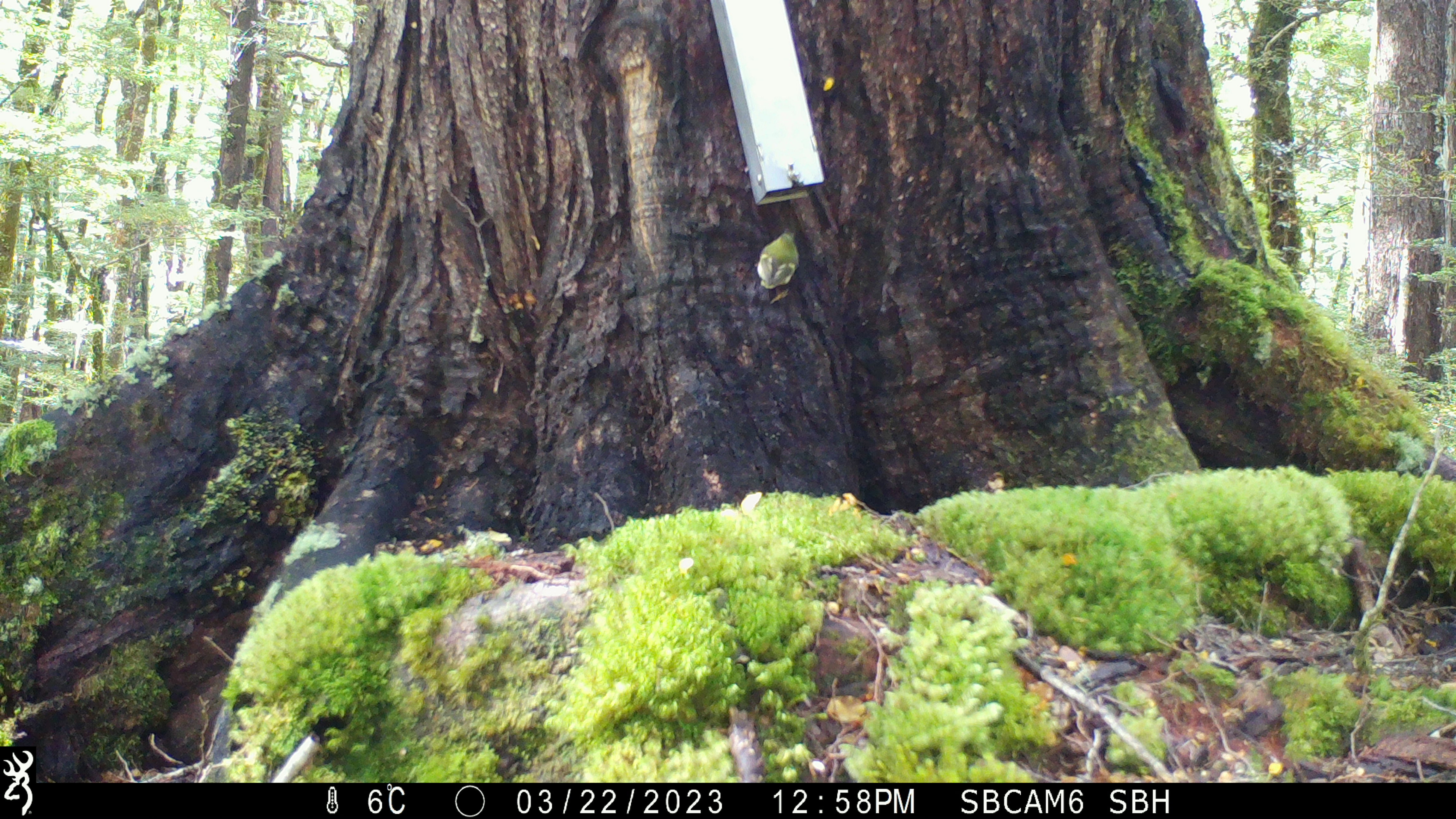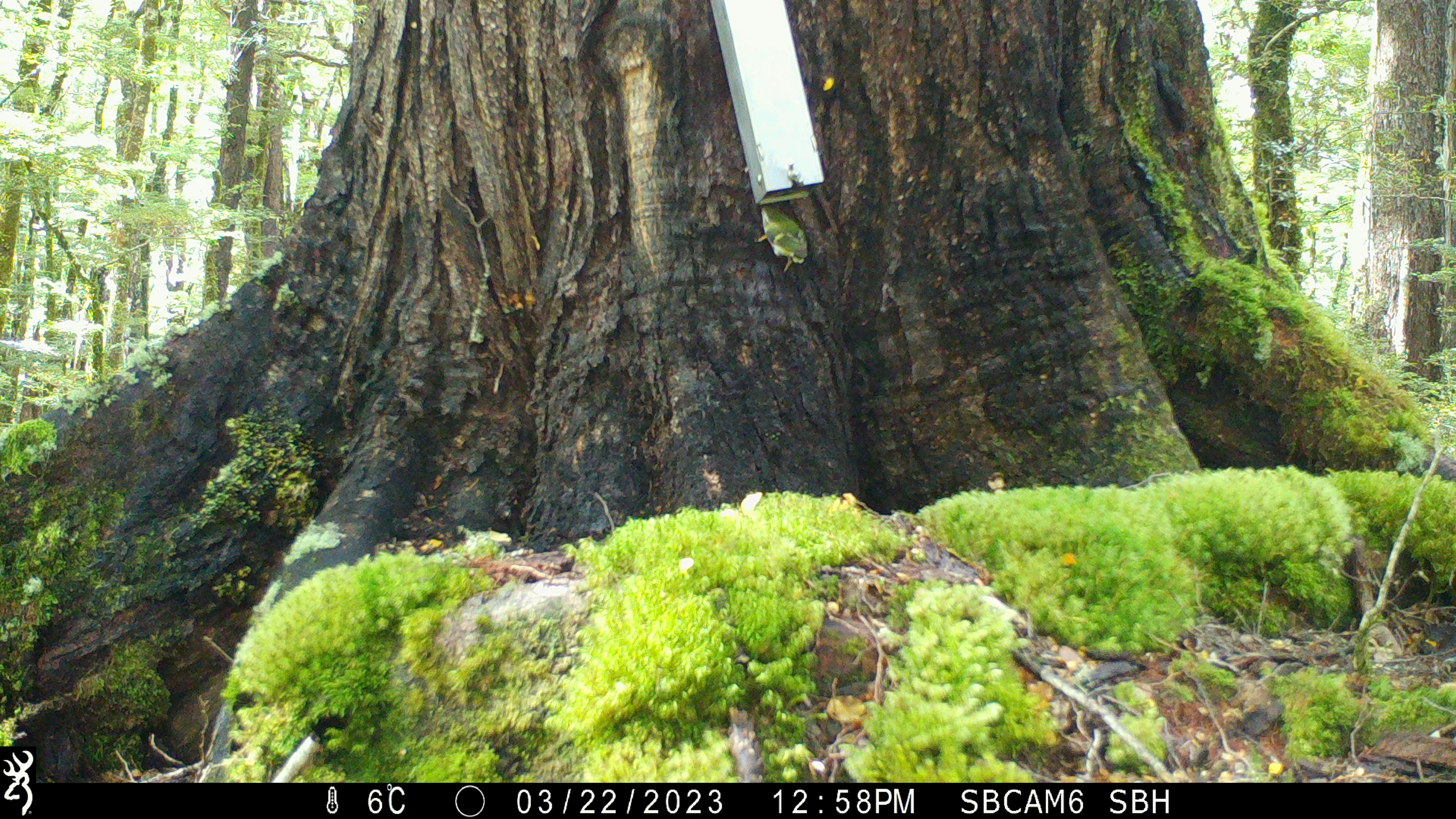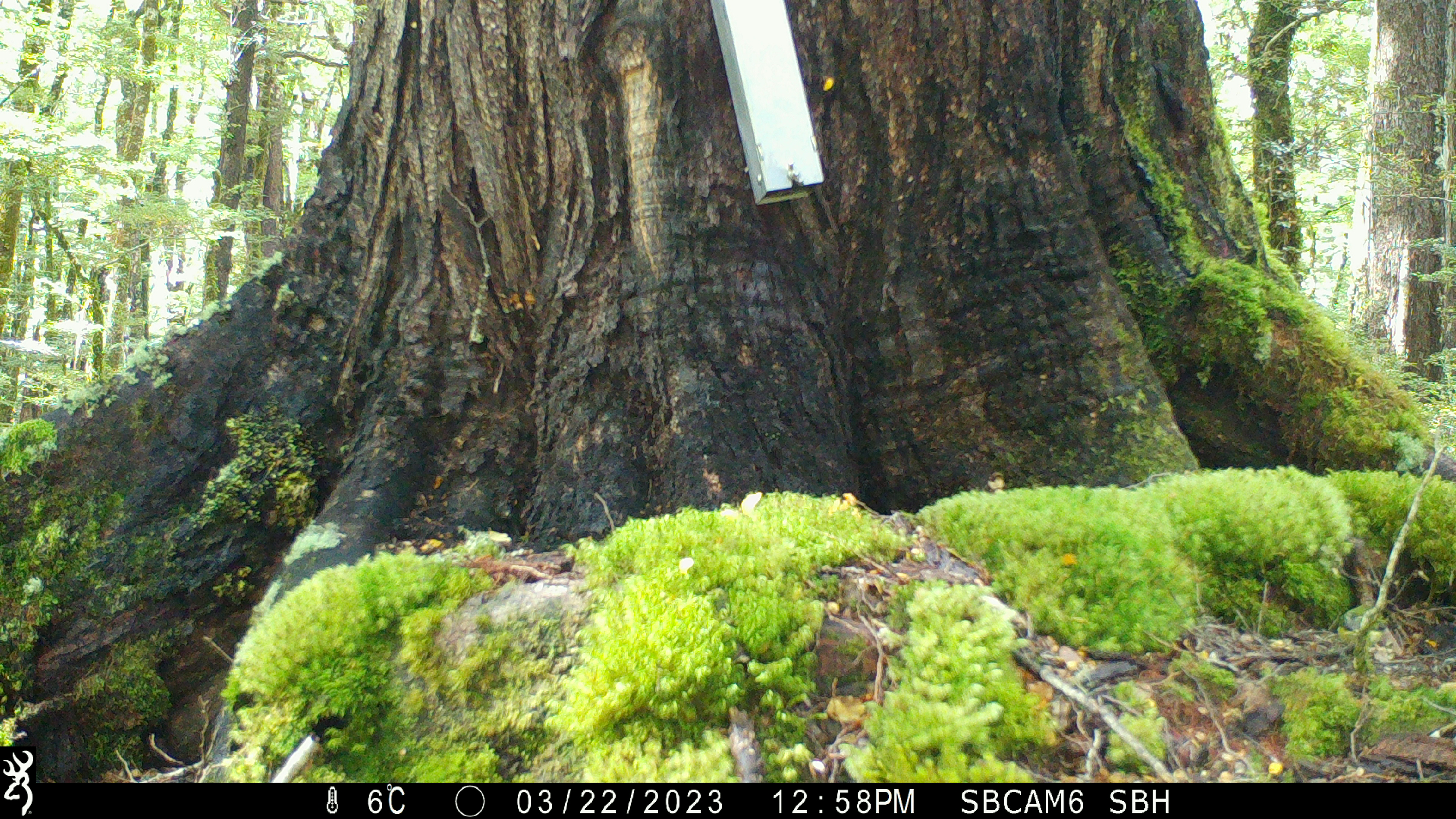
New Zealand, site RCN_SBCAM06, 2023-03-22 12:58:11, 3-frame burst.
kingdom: Animalia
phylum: Chordata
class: Aves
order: Passeriformes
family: Acanthisittidae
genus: Acanthisitta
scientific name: Acanthisitta chloris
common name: rifleman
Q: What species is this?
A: Rifleman (Acanthisitta chloris).